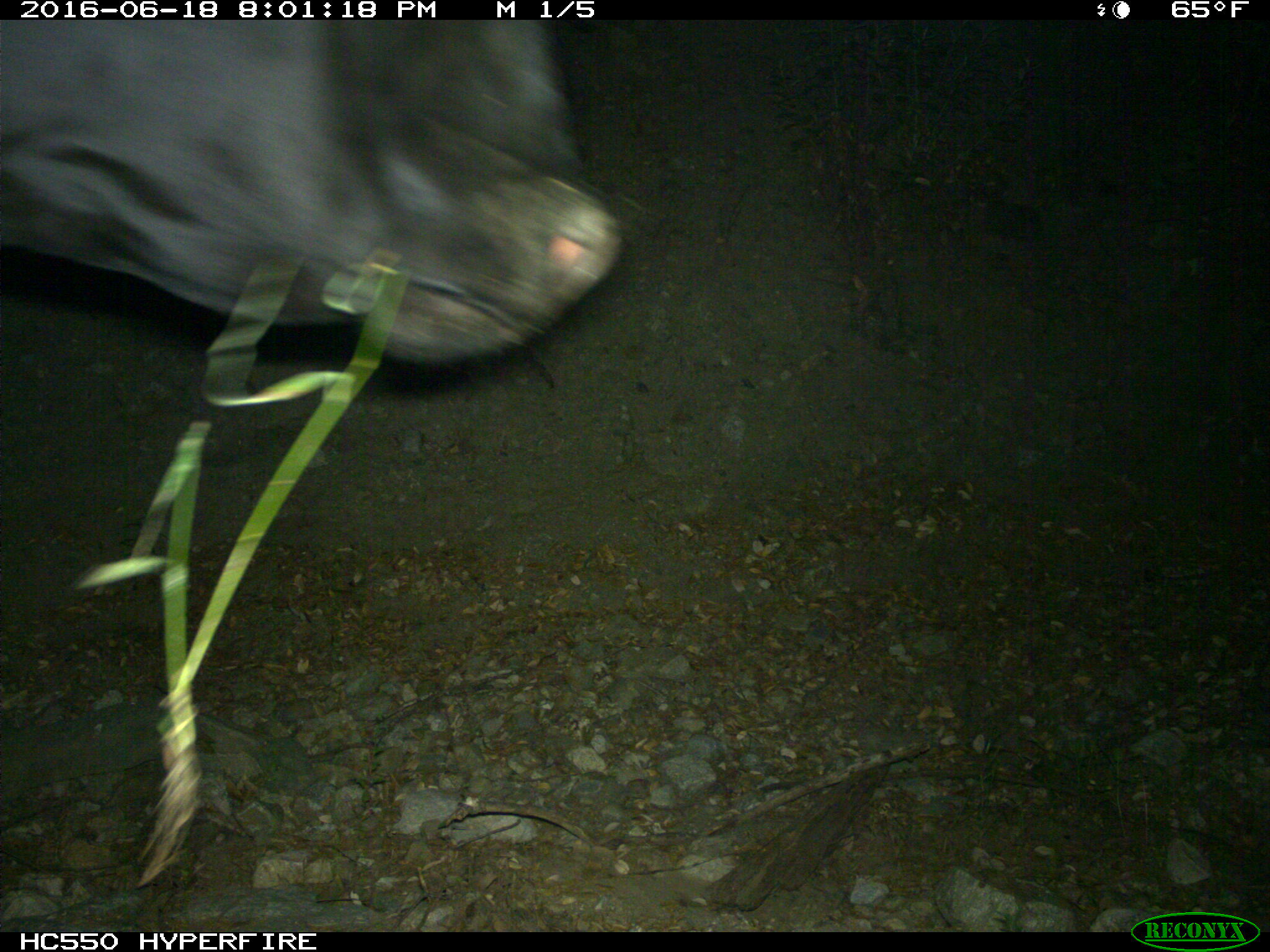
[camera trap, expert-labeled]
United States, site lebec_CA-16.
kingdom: Animalia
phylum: Chordata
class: Mammalia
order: Artiodactyla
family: Bovidae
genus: Bos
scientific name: Bos taurus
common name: domestic cow